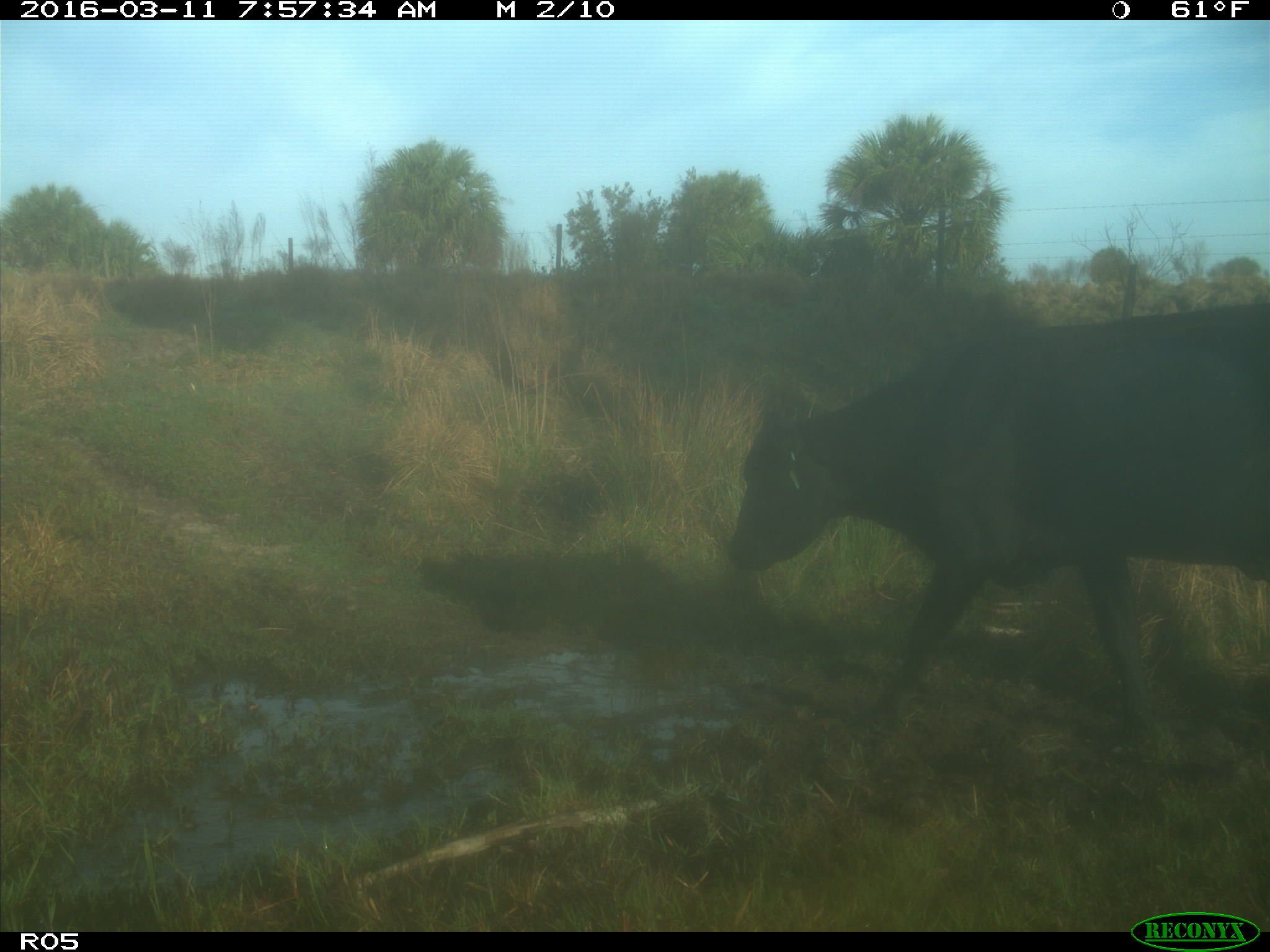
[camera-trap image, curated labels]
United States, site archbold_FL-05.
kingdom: Animalia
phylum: Chordata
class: Mammalia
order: Artiodactyla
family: Bovidae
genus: Bos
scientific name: Bos taurus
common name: domestic cow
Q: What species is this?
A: Bos taurus (domestic cow).